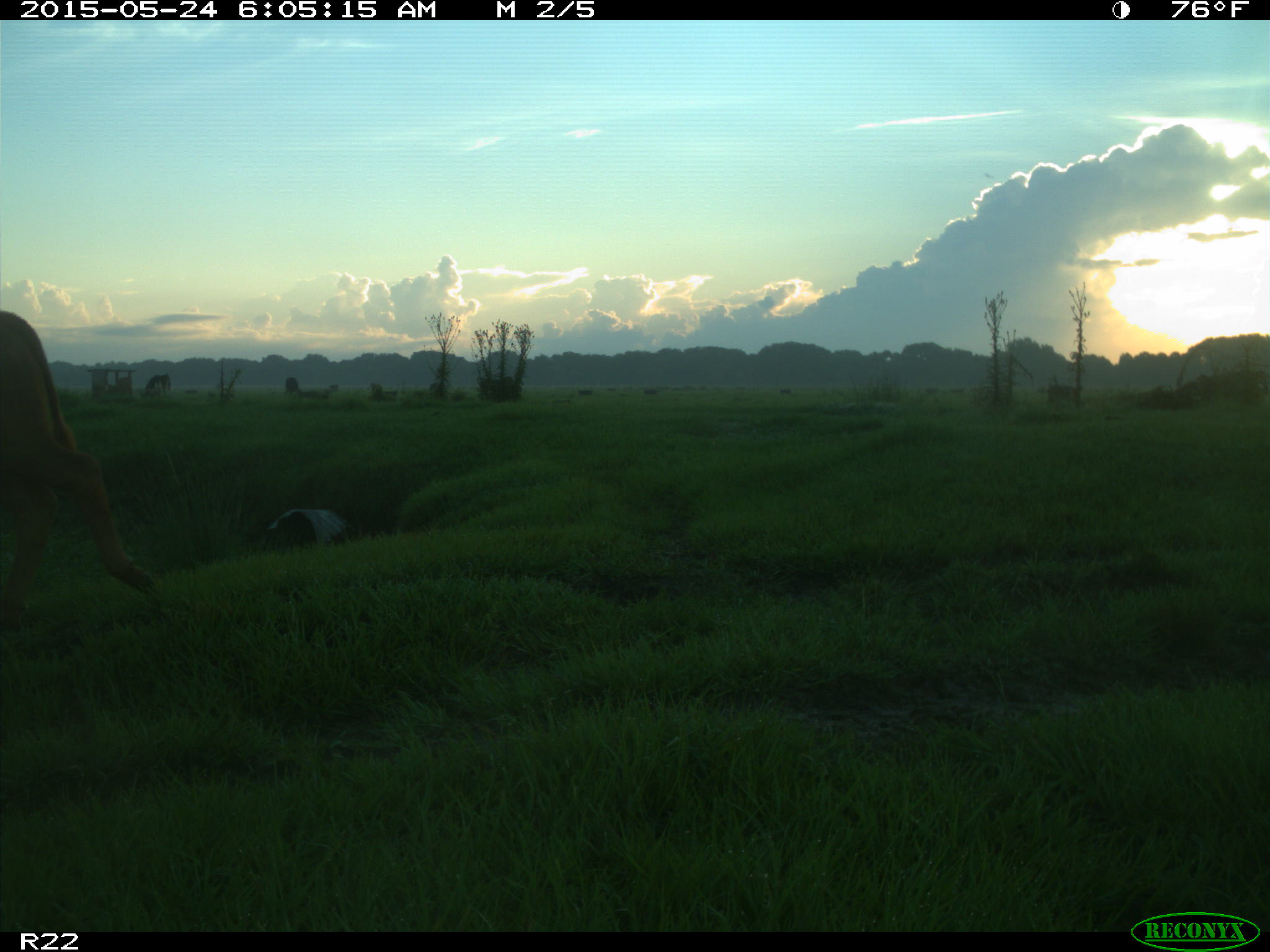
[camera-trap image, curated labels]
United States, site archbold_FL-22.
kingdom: Animalia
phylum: Chordata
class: Mammalia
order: Artiodactyla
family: Bovidae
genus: Bos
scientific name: Bos taurus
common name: domestic cow